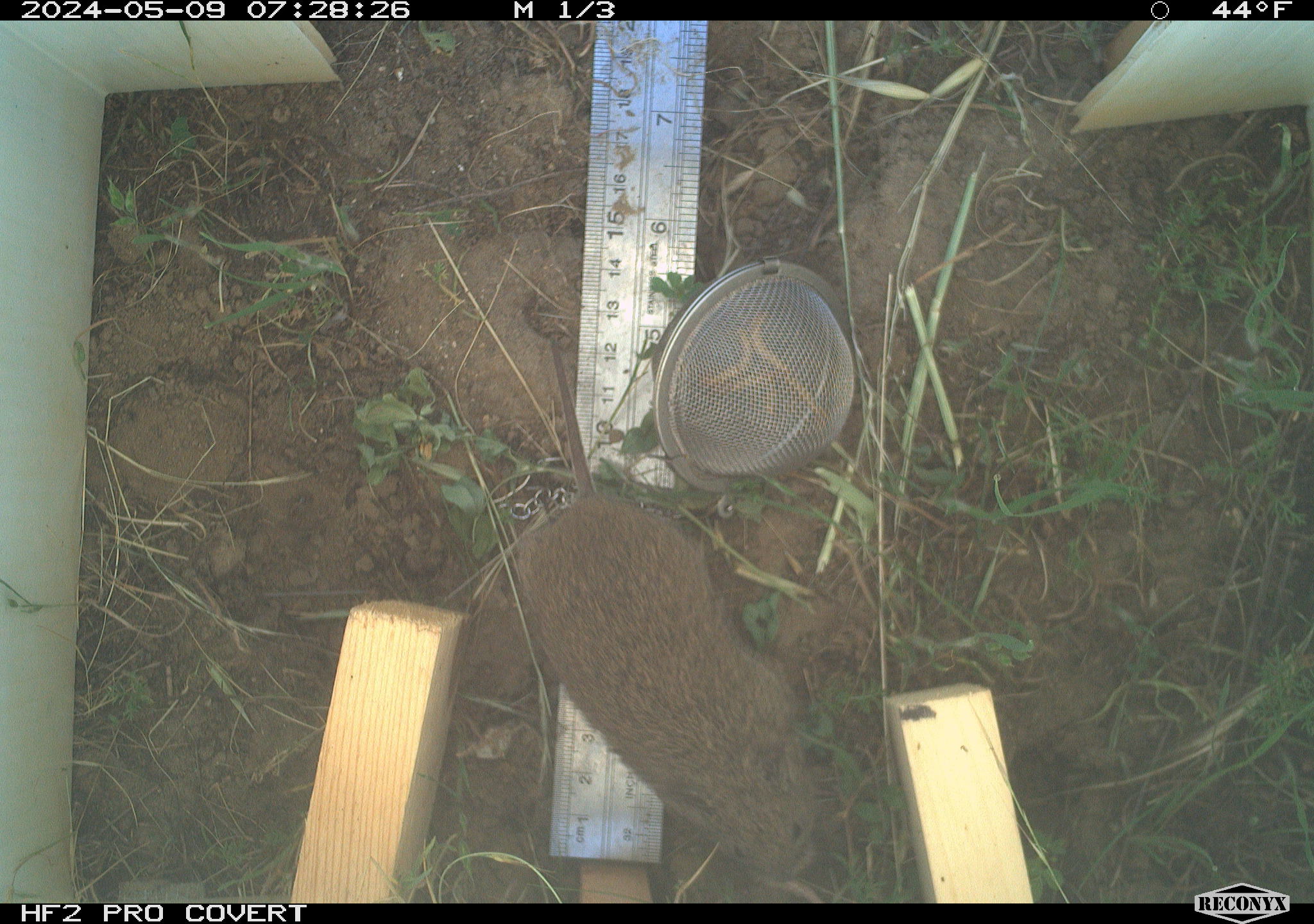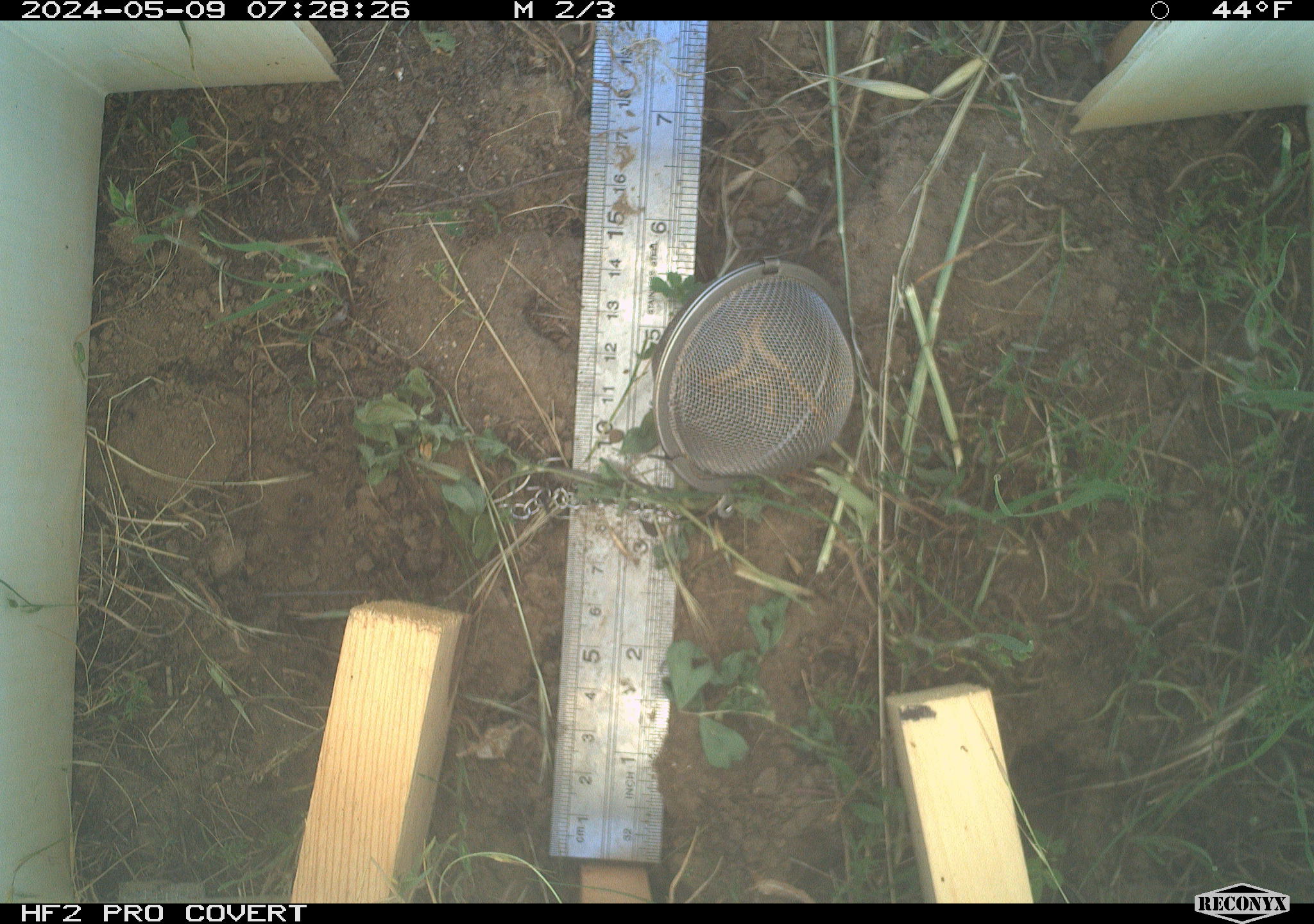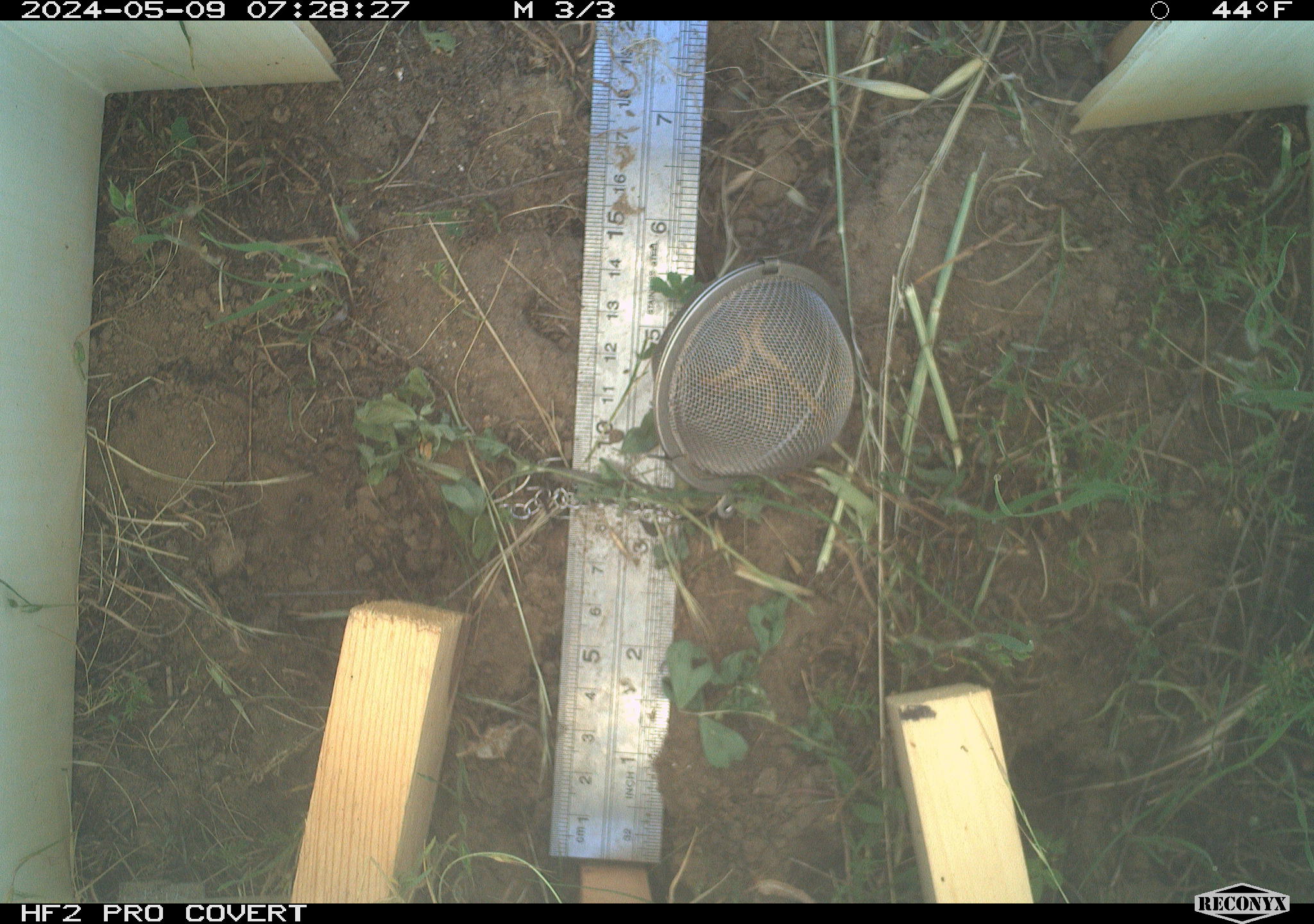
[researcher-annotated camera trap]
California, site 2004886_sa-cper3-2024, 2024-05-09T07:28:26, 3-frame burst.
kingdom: Animalia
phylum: Chordata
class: Mammalia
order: Rodentia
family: Cricetidae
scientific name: Arvicolinae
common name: voles, lemmings, and muskrats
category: arvicolinae subfamily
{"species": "arvicolinae subfamily (voles, lemmings, and muskrats) (Arvicolinae)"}